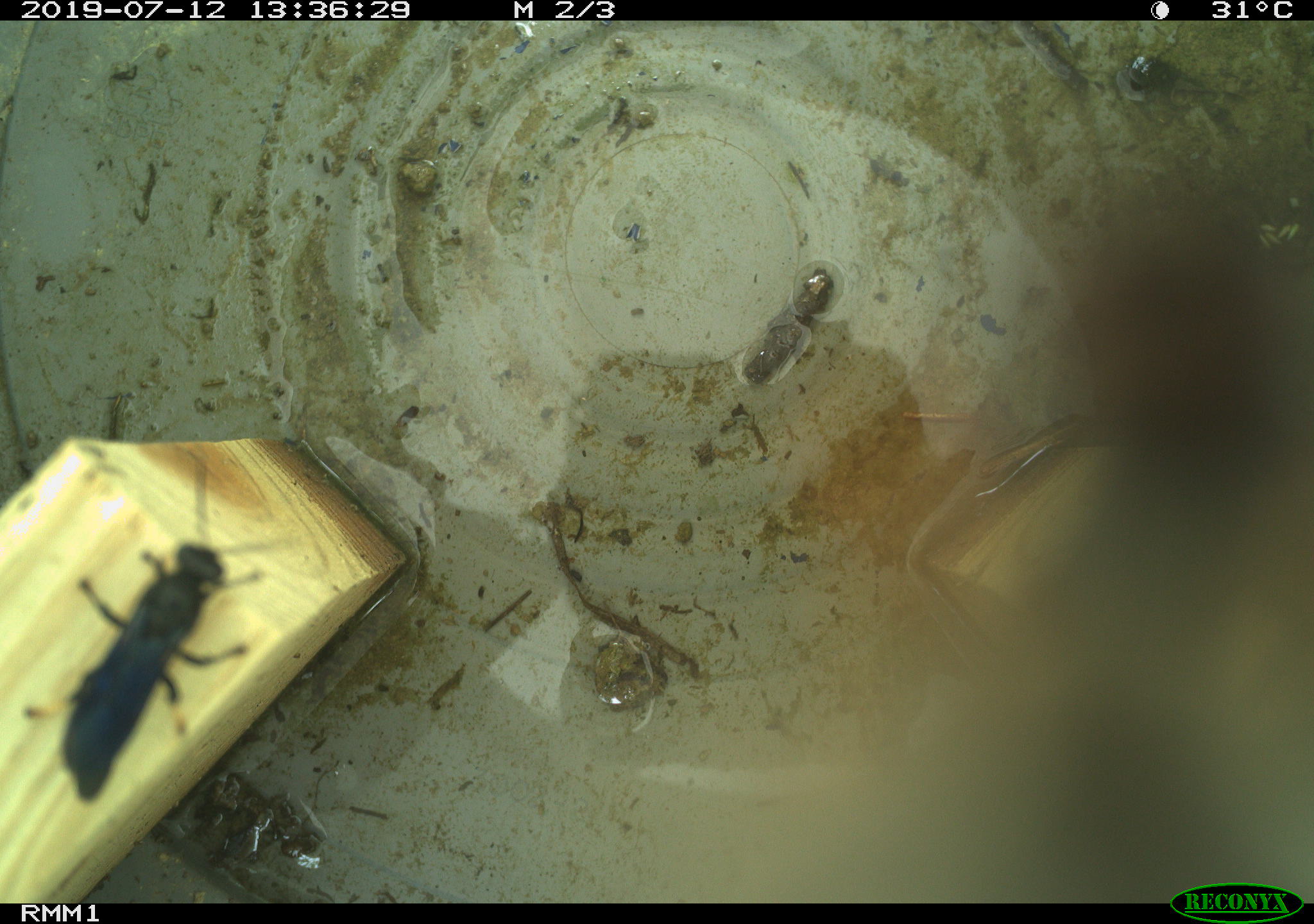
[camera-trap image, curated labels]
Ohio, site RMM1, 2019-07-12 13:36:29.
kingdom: Animalia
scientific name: Animalia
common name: animal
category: invertebrate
Invertebrate (animal) (Animalia).